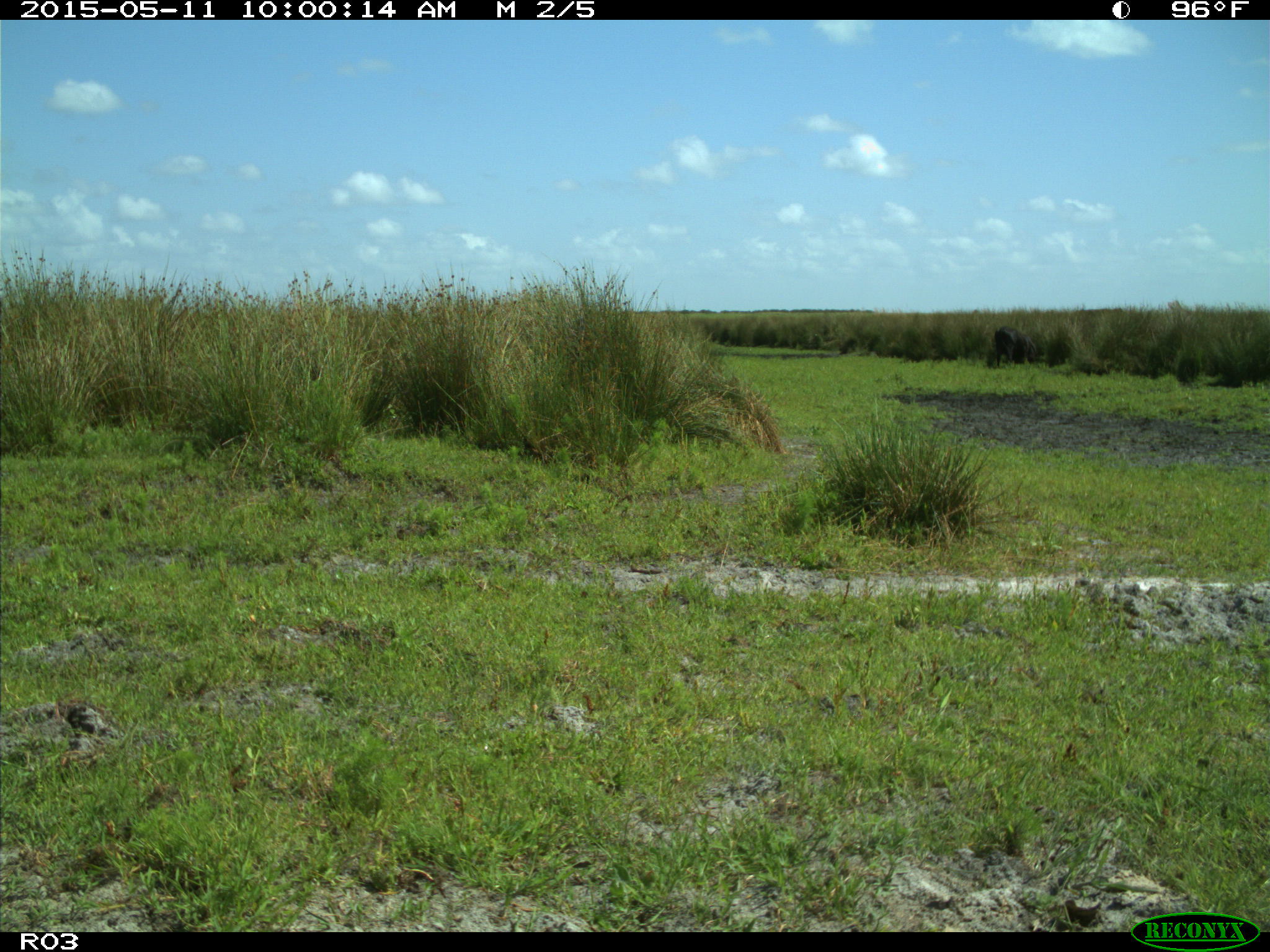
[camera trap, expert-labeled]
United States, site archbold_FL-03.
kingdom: Animalia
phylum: Chordata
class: Mammalia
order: Artiodactyla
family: Bovidae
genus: Bos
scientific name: Bos taurus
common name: domestic cow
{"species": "Bos taurus (domestic cow)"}